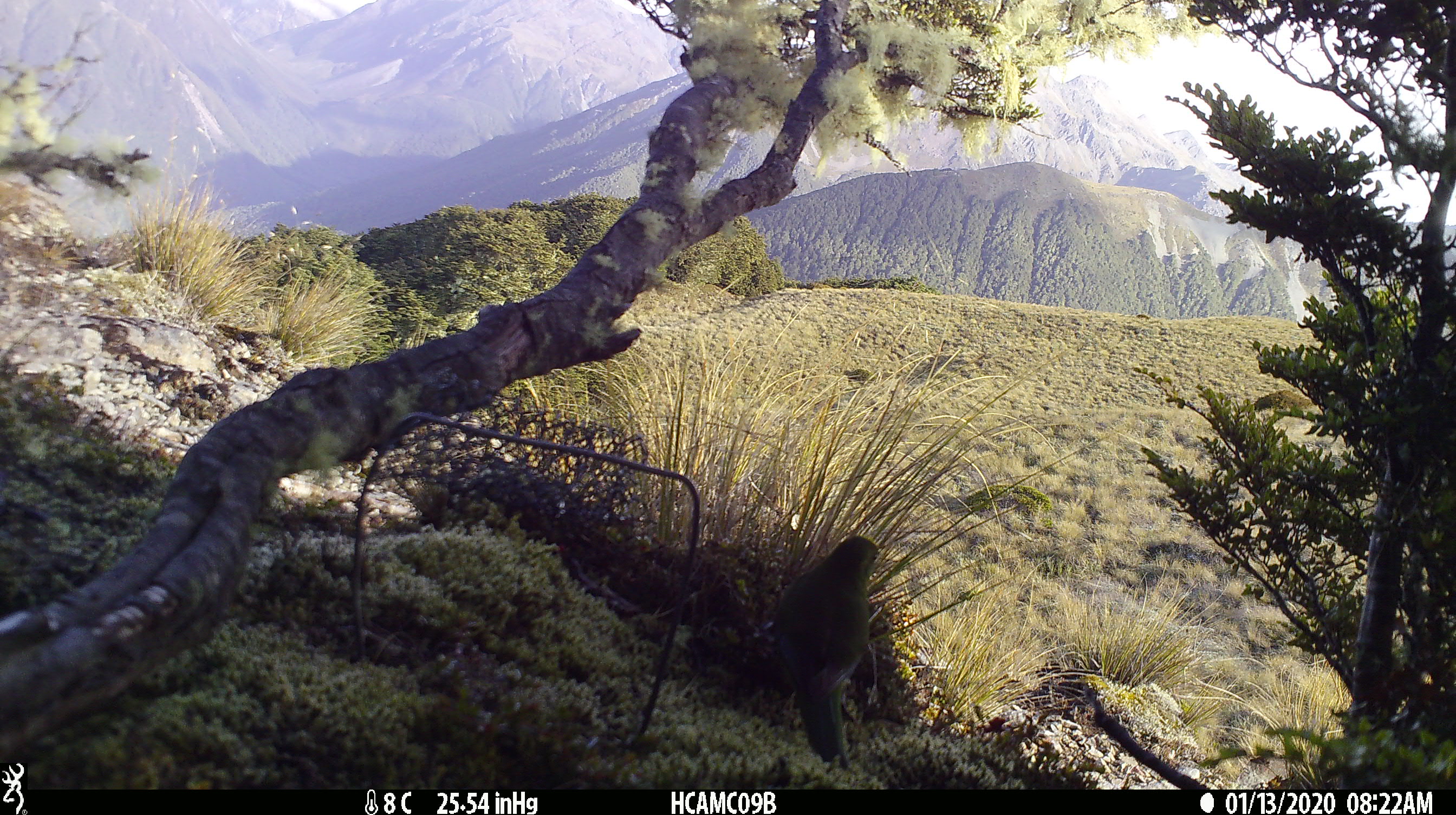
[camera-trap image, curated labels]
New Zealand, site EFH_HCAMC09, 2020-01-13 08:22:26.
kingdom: Animalia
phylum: Chordata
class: Aves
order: Psittaciformes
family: Psittaculidae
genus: Cyanoramphus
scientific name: Cyanoramphus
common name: parakeet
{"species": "parakeet (Cyanoramphus)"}